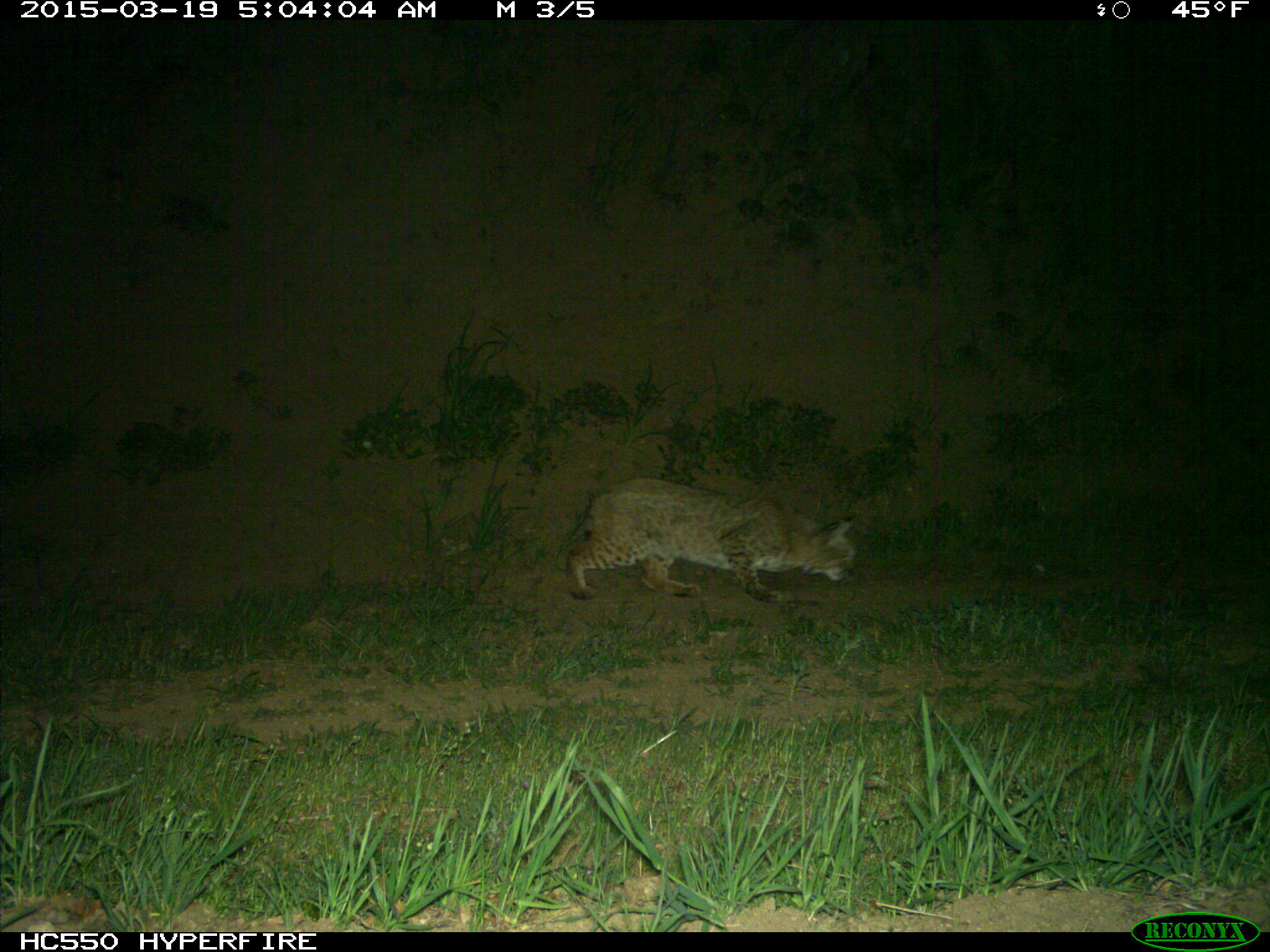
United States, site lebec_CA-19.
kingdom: Animalia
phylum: Chordata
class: Mammalia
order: Carnivora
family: Felidae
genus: Lynx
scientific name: Lynx rufus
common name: bobcat